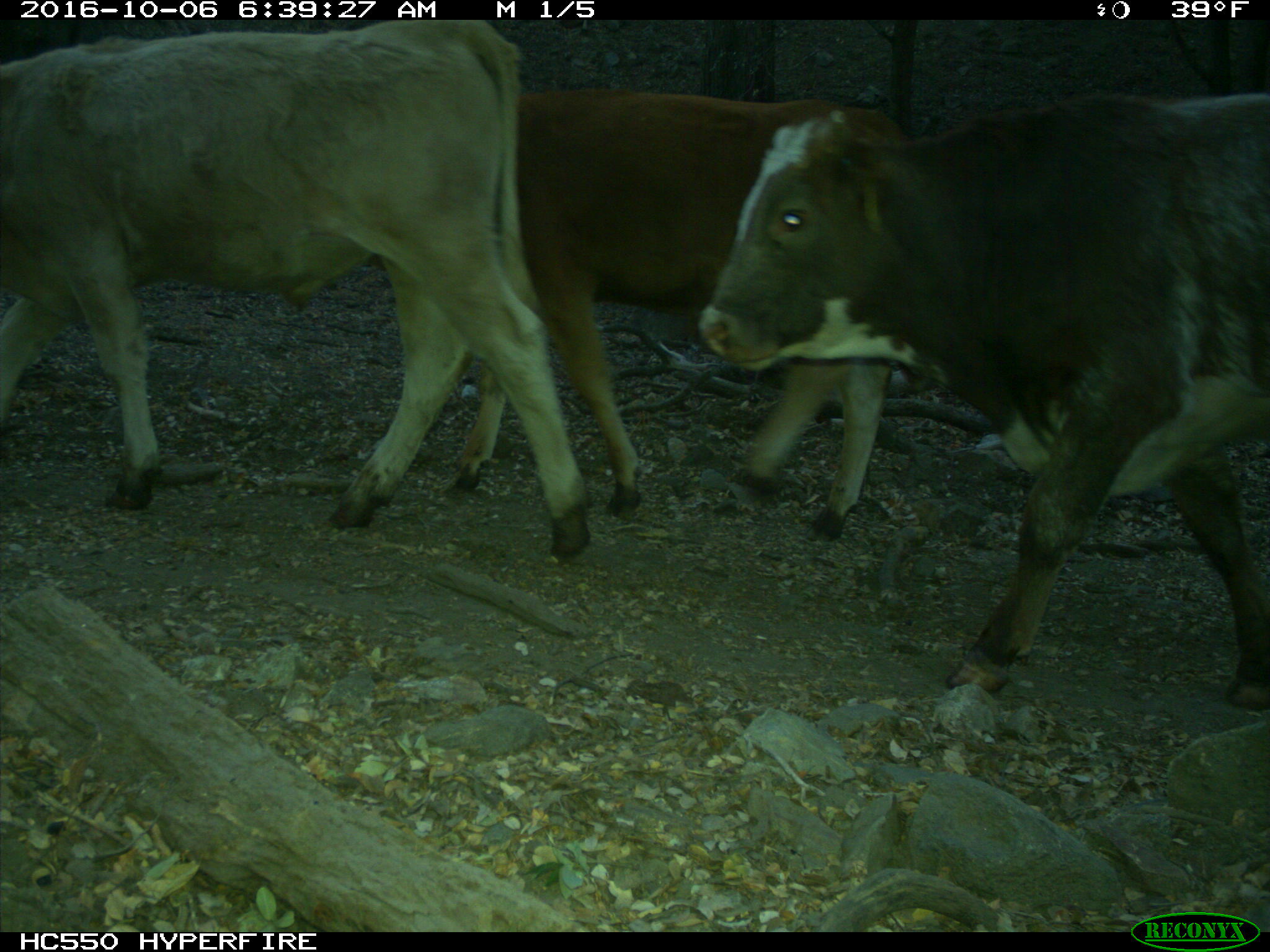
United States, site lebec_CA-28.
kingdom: Animalia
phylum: Chordata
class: Mammalia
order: Artiodactyla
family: Bovidae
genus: Bos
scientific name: Bos taurus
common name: domestic cow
Bos taurus (domestic cow).